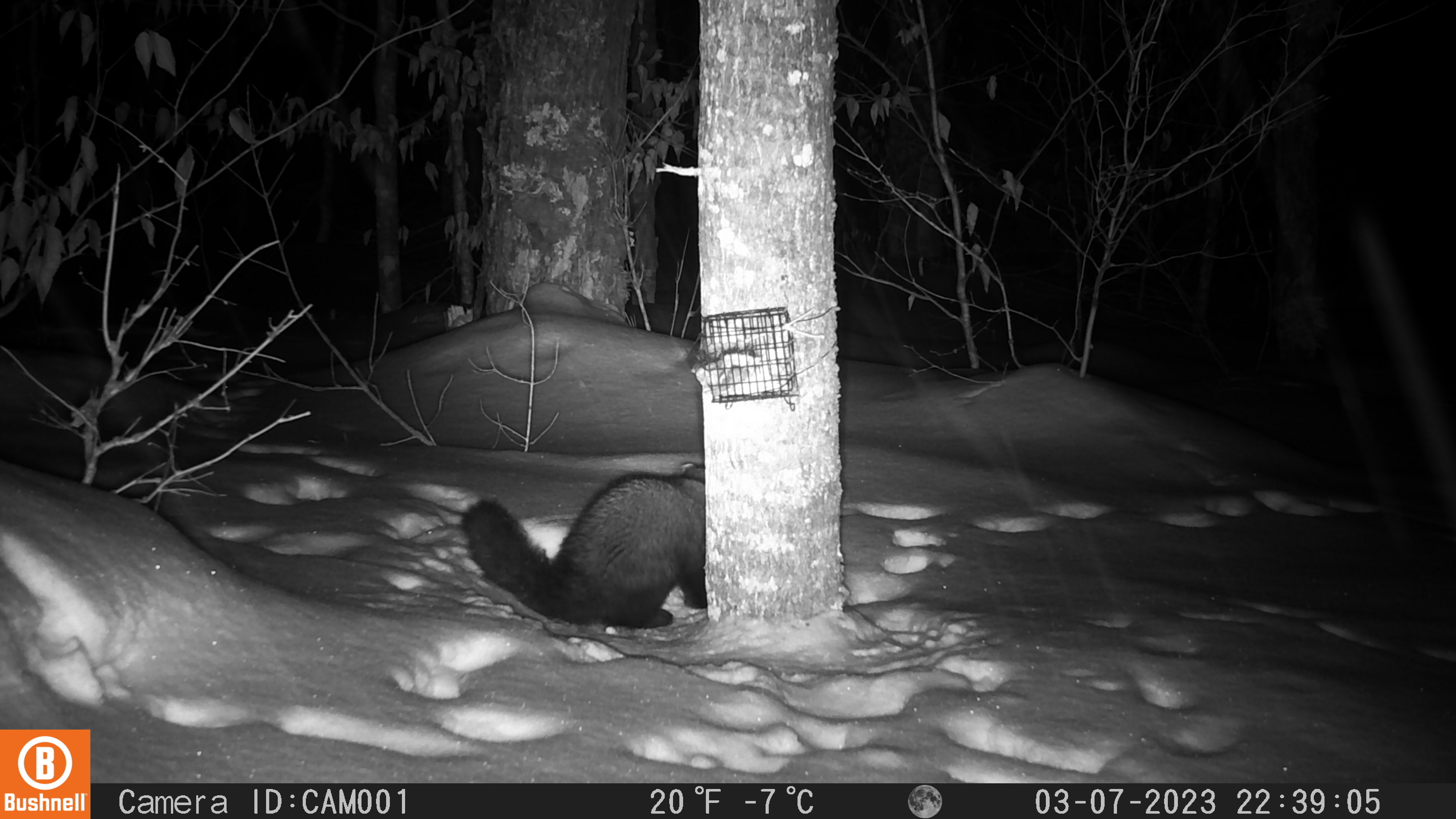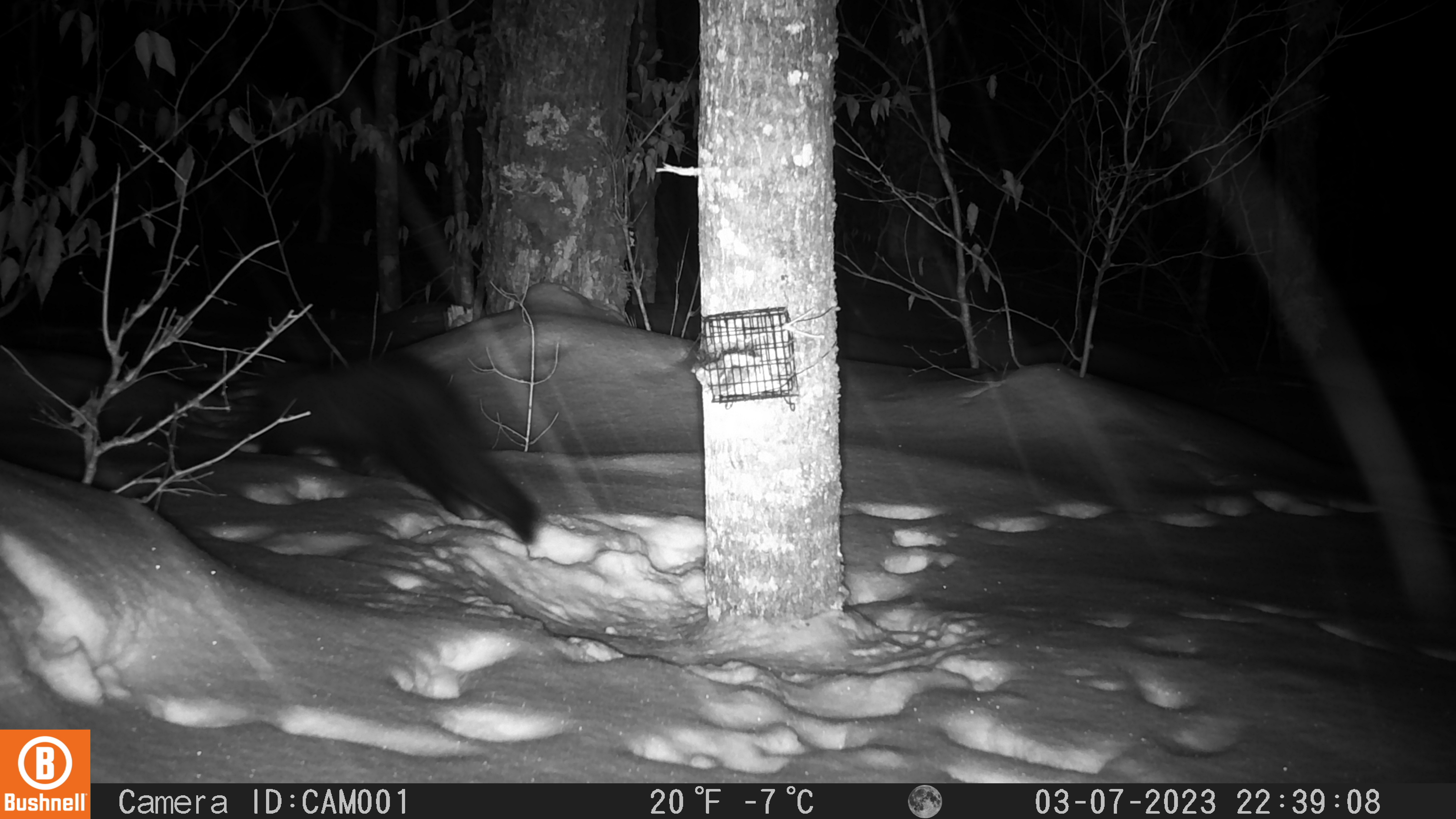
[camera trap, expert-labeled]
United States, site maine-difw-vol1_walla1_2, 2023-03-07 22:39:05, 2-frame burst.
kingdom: Animalia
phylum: Chordata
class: Mammalia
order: Carnivora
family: Mustelidae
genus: Pekania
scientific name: Pekania pennanti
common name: fisher